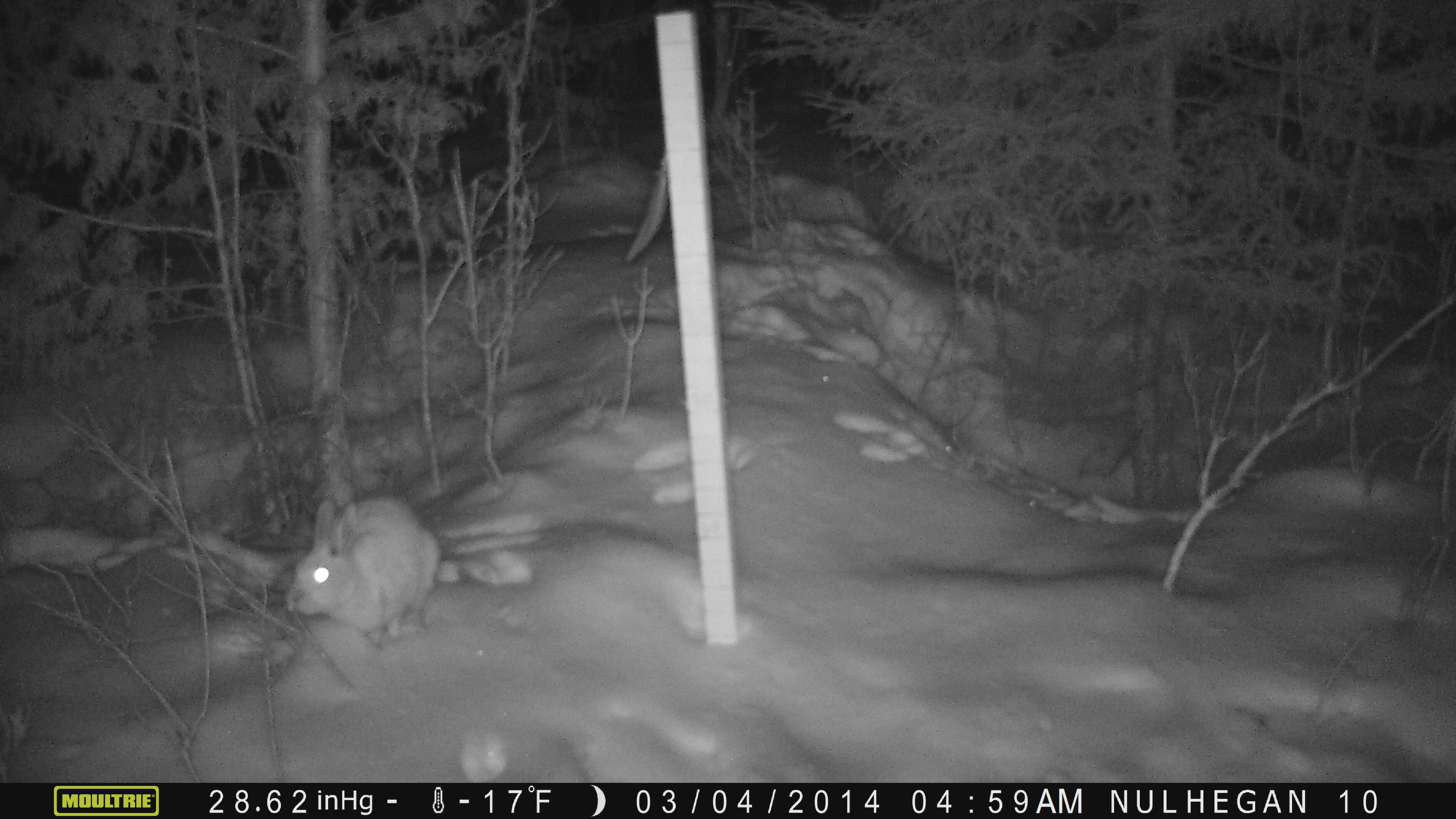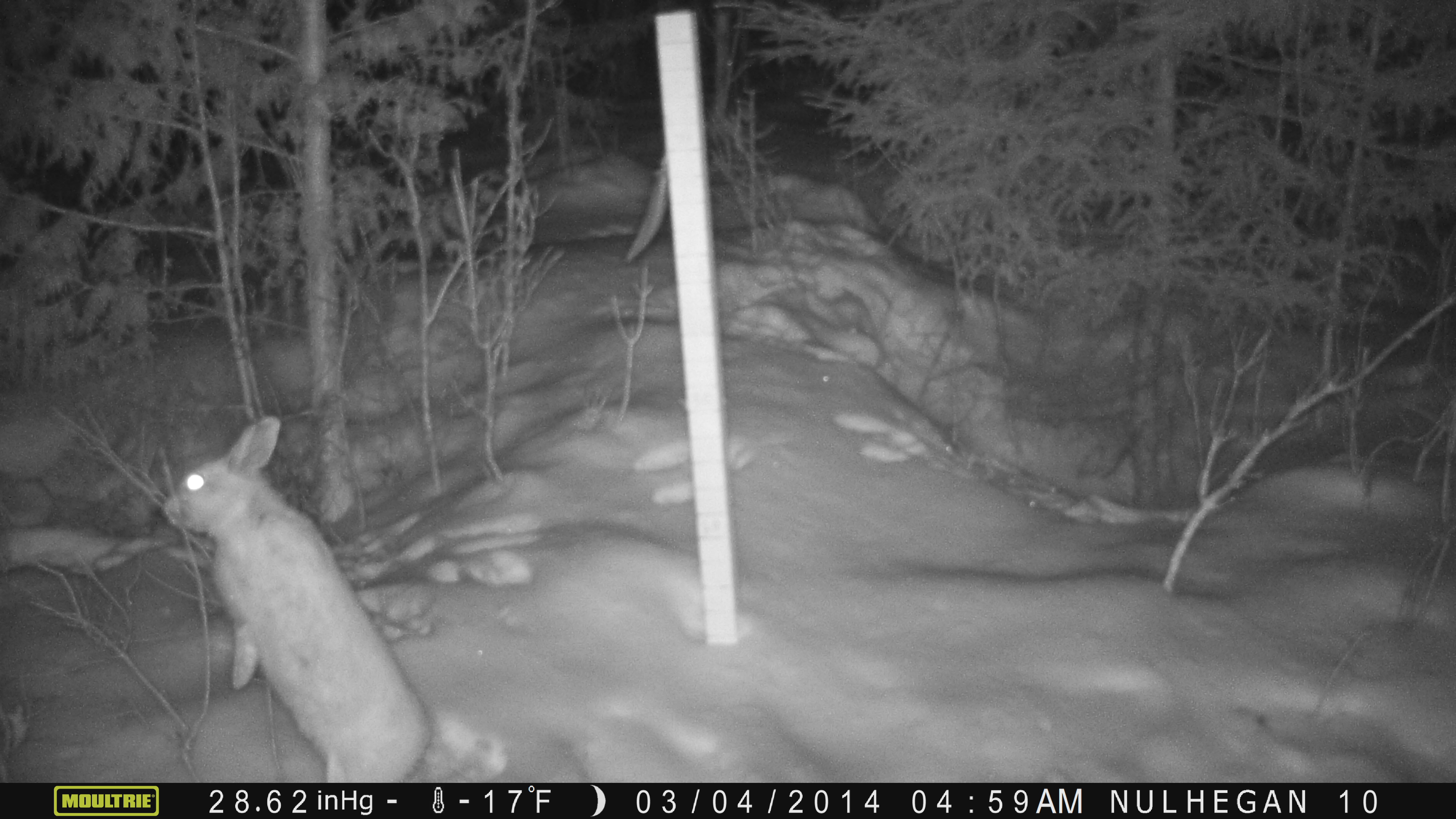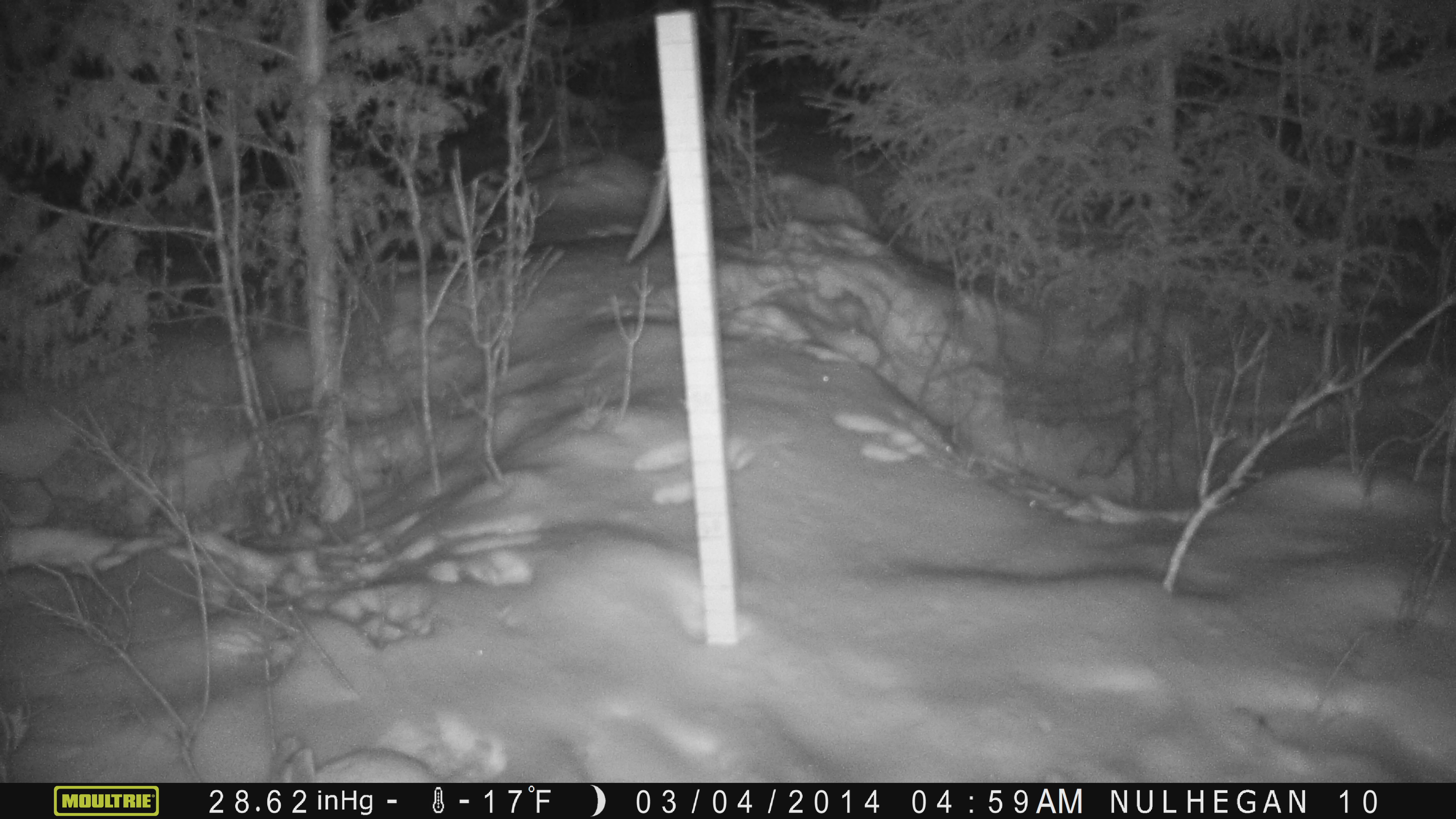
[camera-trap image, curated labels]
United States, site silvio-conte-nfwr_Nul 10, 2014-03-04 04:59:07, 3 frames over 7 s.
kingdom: Animalia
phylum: Chordata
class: Mammalia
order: Lagomorpha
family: Leporidae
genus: Lepus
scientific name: Lepus americanus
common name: snowshoe hare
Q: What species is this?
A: Snowshoe hare (Lepus americanus).